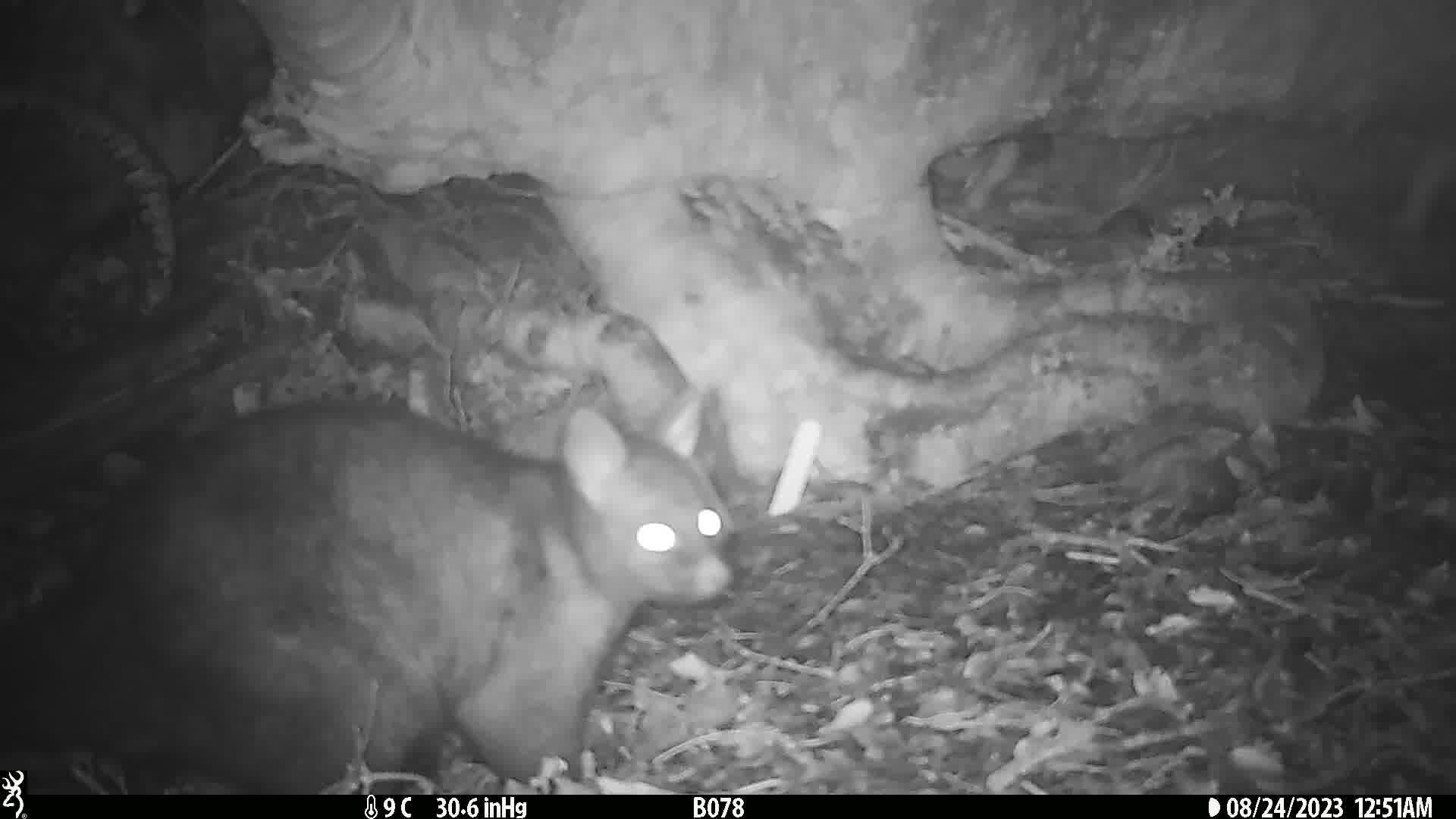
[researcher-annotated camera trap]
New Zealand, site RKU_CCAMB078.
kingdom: Animalia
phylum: Chordata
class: Mammalia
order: Diprotodontia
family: Phalangeridae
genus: Trichosurus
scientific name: Trichosurus vulpecula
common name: common brushtail possum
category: possum